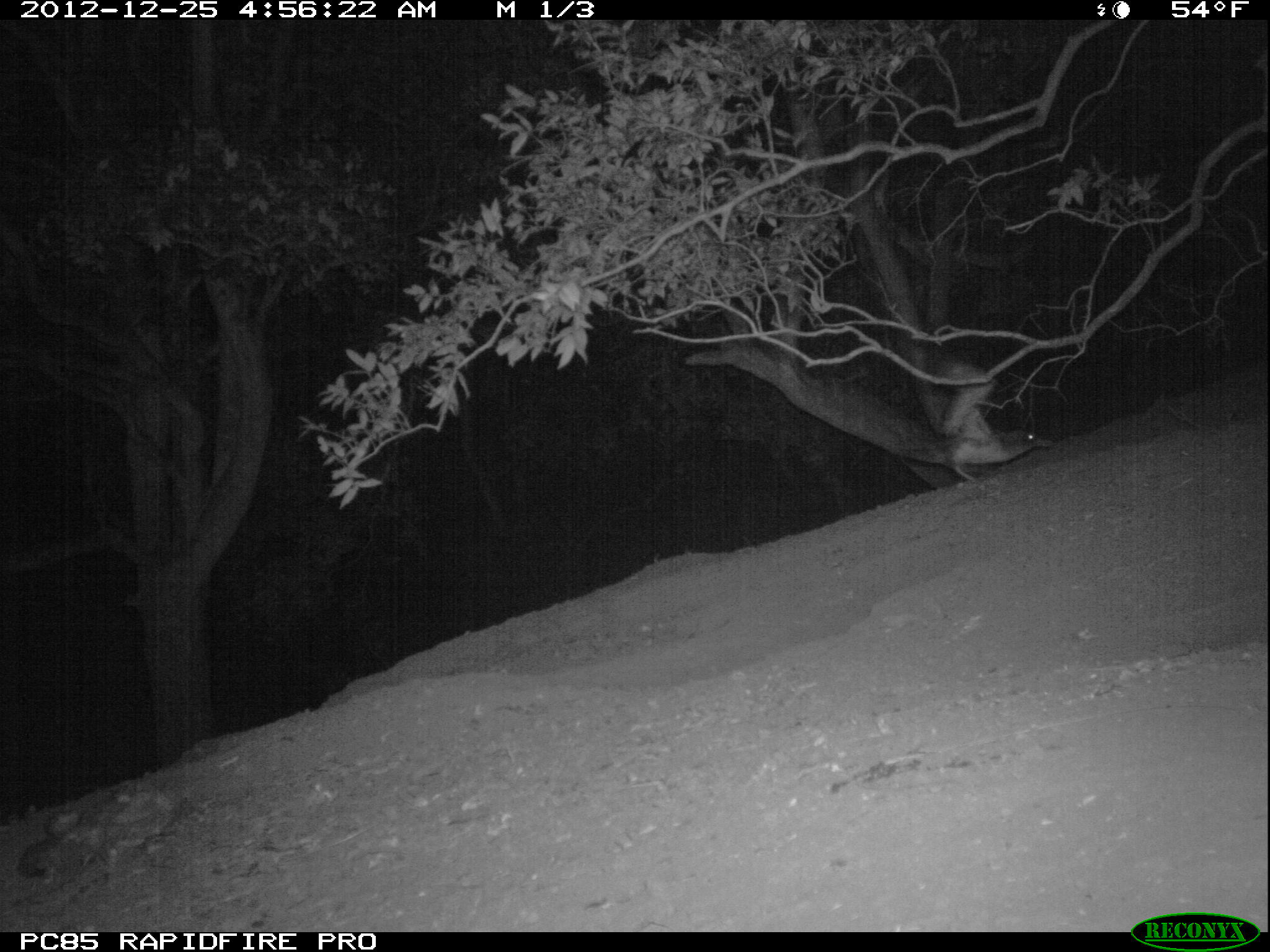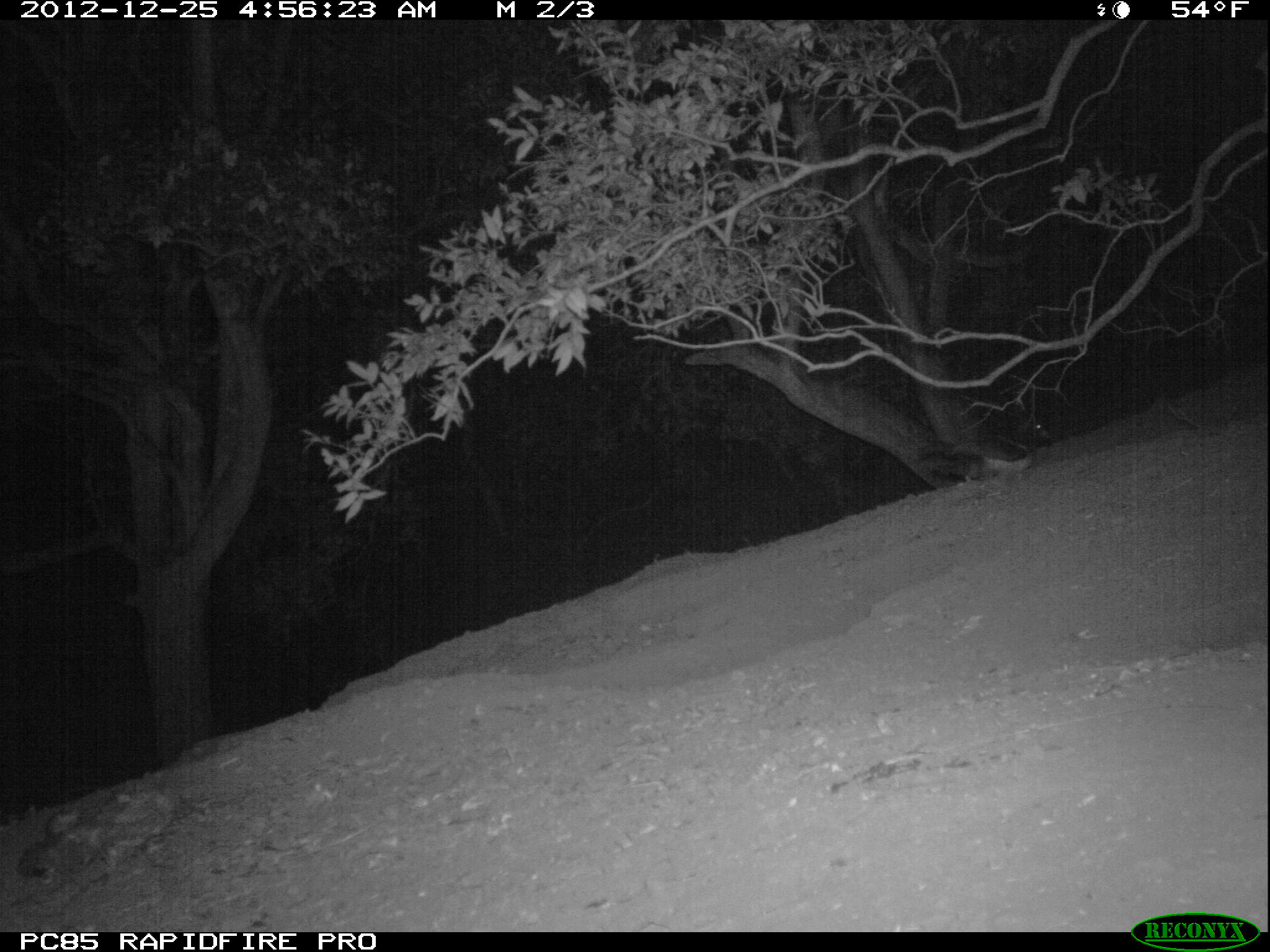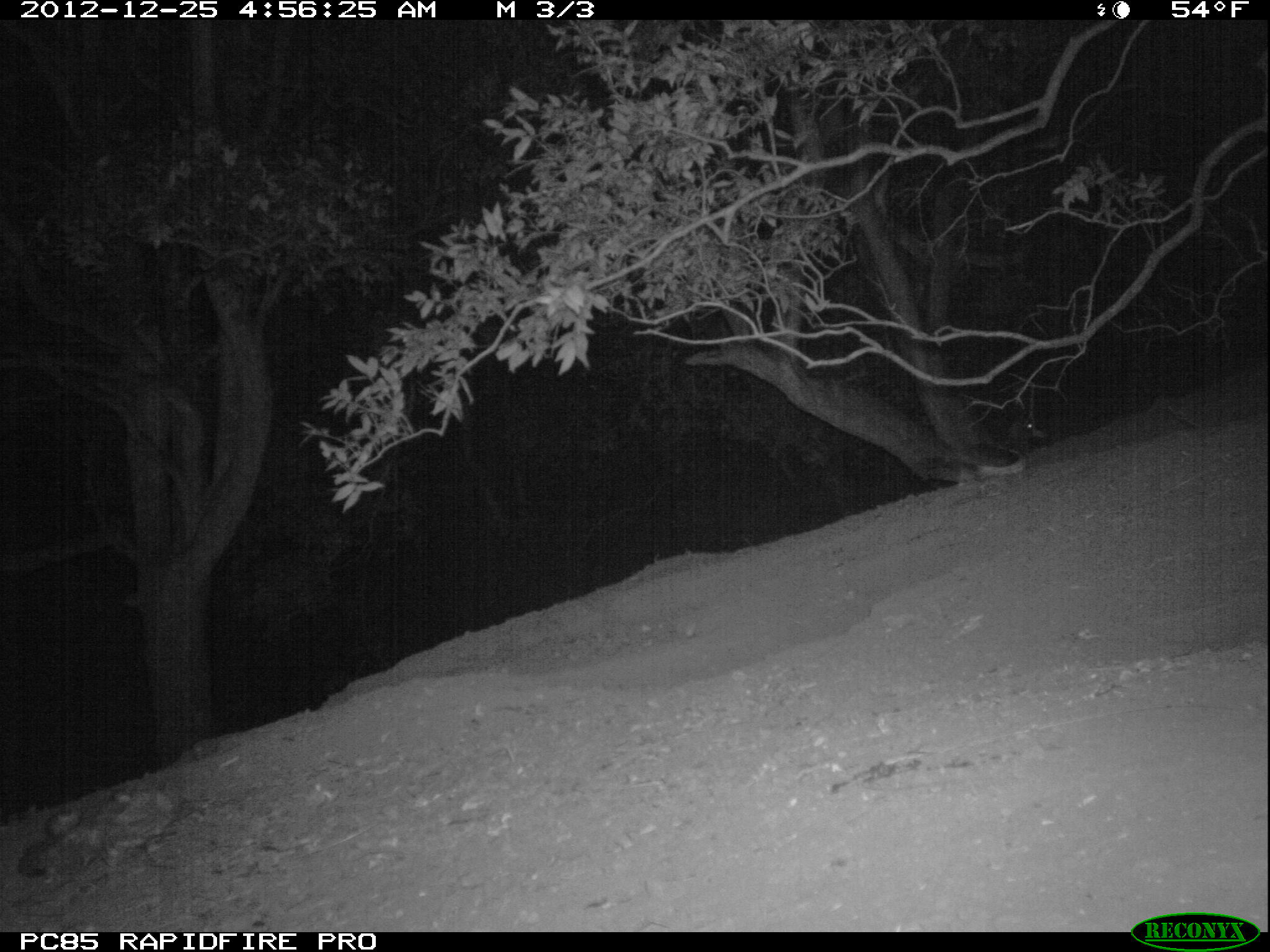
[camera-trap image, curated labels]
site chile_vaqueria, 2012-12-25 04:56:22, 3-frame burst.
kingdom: Animalia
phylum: Chordata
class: Aves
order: Procellariiformes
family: Procellariidae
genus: Calonectris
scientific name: Calonectris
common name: shearwater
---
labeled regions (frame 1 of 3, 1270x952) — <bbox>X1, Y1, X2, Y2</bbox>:
shearwater: <bbox>891, 350, 1041, 482</bbox>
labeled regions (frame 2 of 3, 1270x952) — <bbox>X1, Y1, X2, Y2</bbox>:
shearwater: <bbox>945, 441, 1042, 485</bbox>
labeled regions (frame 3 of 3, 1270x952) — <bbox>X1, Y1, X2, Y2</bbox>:
shearwater: <bbox>954, 407, 1039, 492</bbox>